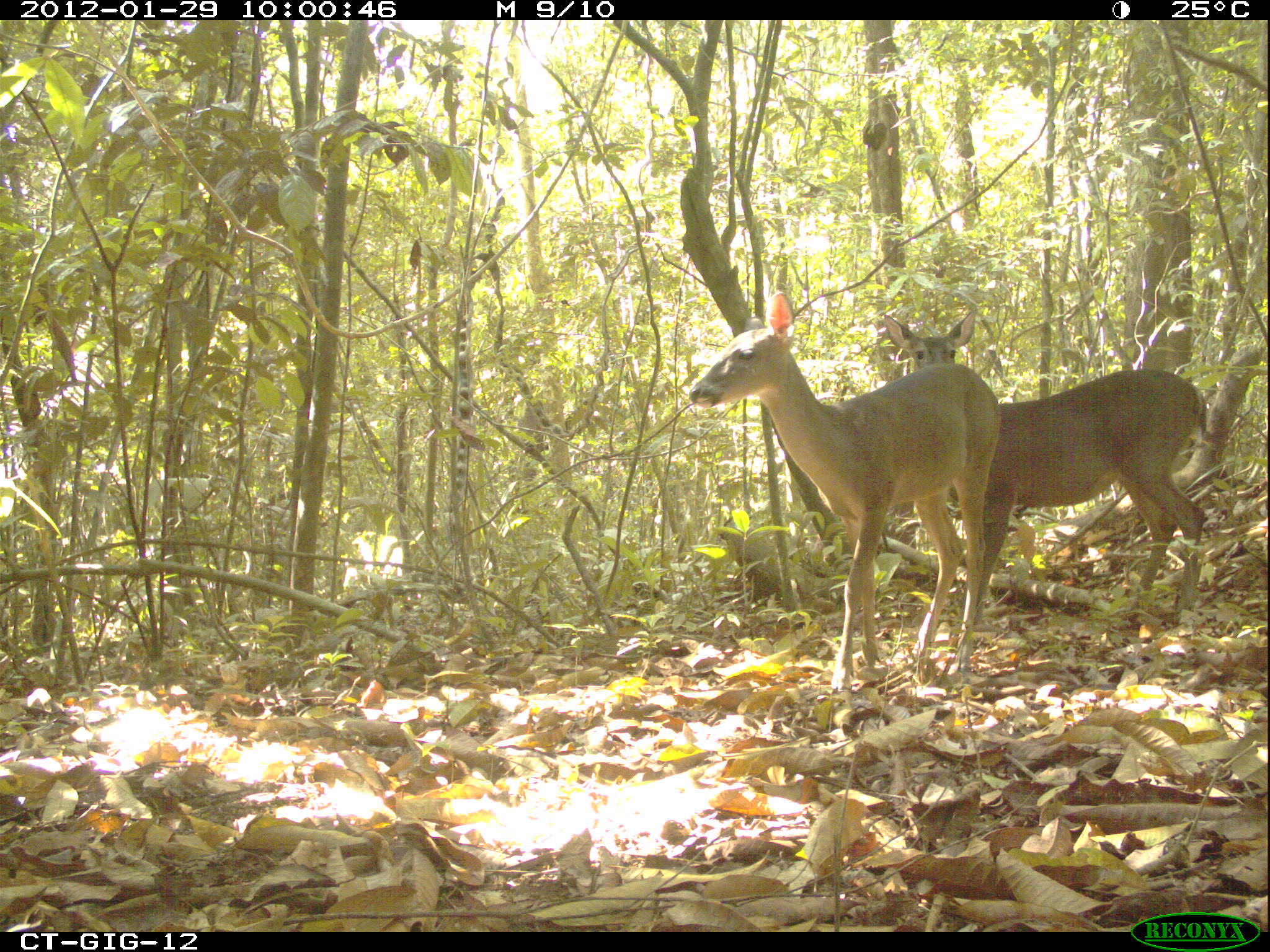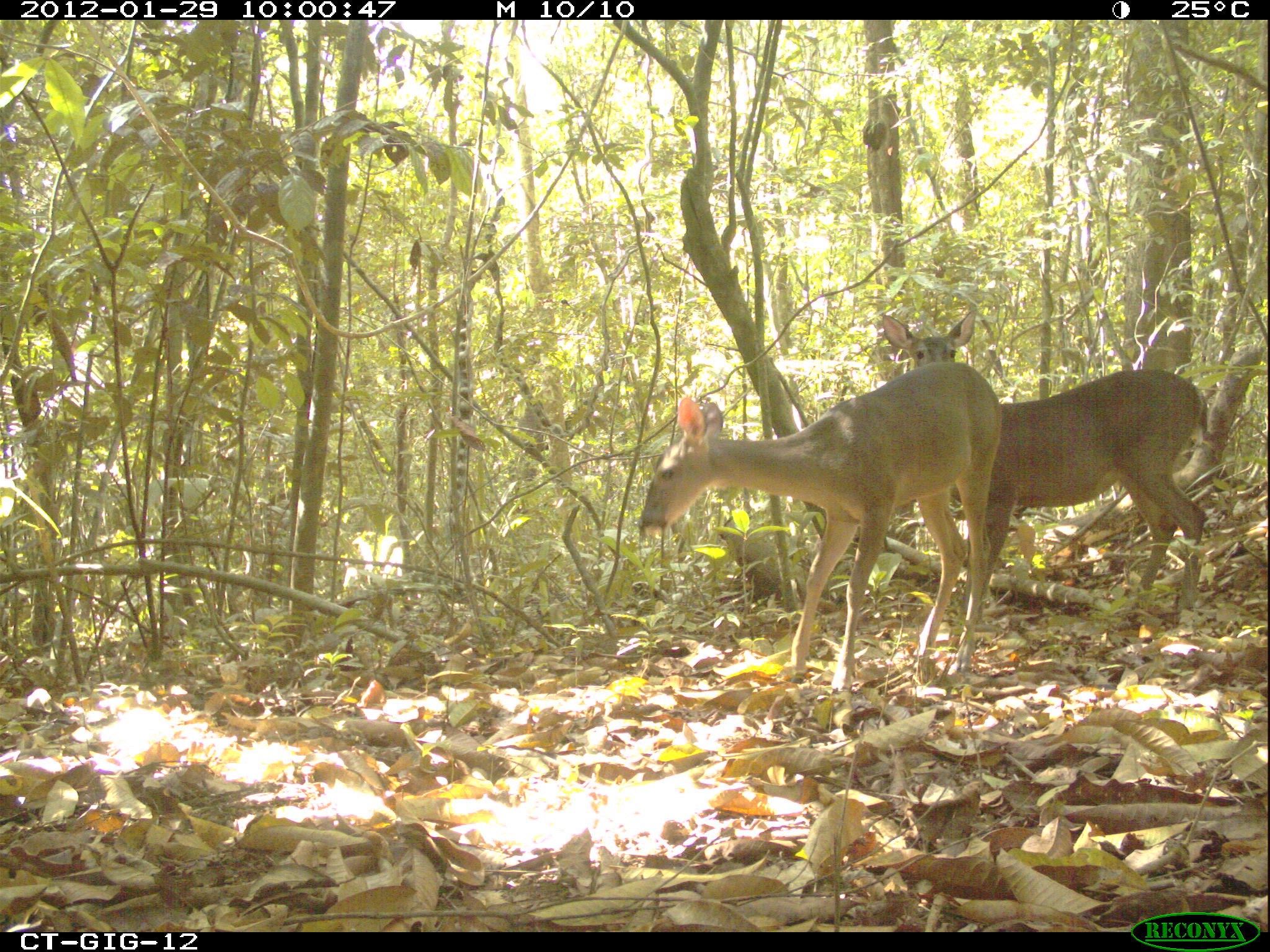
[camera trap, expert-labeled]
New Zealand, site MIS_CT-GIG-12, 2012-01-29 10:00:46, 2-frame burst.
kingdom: Animalia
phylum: Chordata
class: Mammalia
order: Artiodactyla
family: Cervidae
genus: Odocoileus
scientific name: Odocoileus virginianus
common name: white-tailed deer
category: white tailed deer